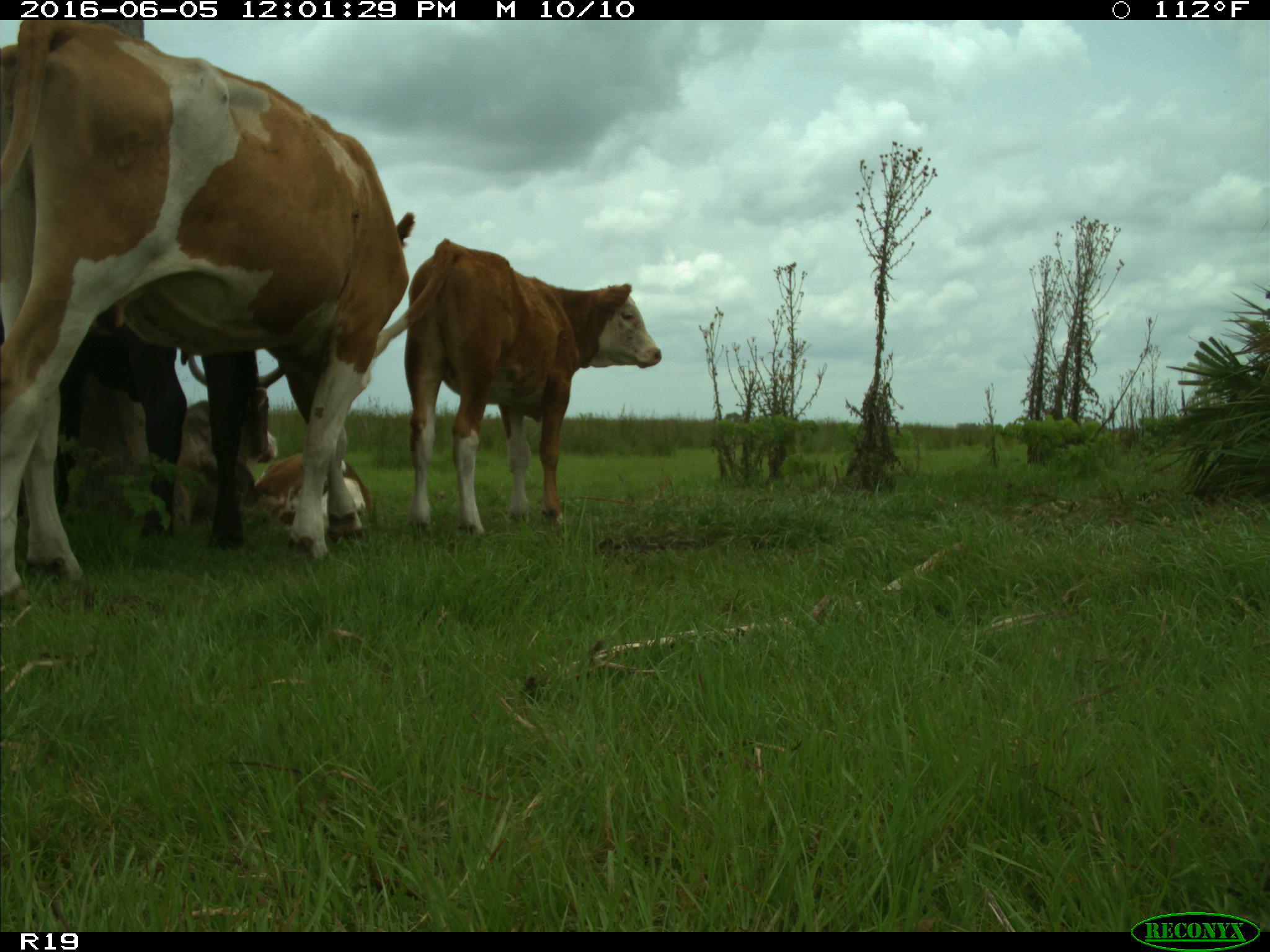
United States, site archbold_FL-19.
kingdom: Animalia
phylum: Chordata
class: Mammalia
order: Artiodactyla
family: Bovidae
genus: Bos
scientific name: Bos taurus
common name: domestic cow